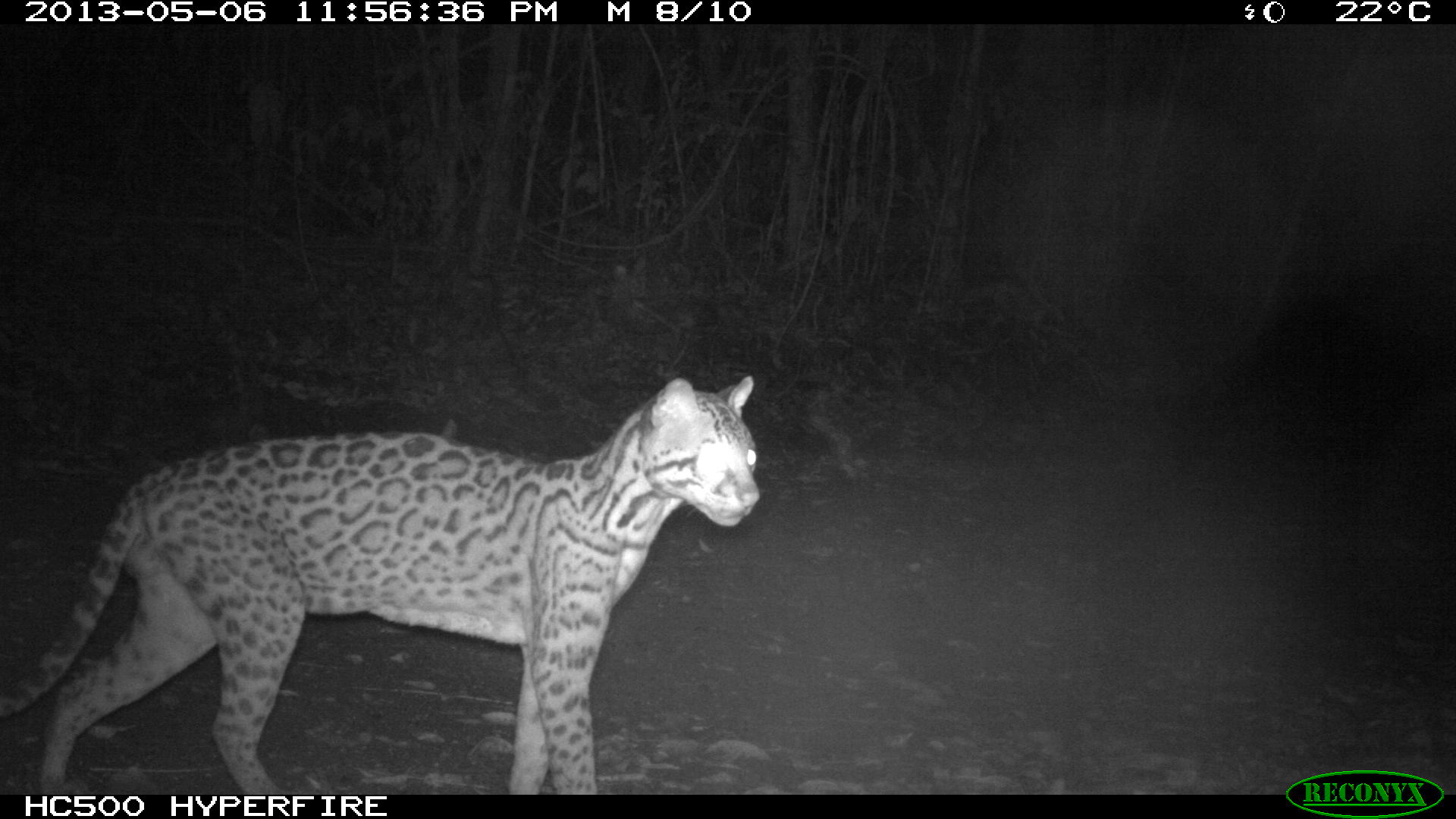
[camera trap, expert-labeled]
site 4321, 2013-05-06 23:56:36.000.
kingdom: Animalia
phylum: Chordata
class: Mammalia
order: Carnivora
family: Felidae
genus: Leopardus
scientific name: Leopardus pardalis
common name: ocelot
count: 1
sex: male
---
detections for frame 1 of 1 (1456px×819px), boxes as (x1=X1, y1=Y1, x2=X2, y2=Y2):
leopardus pardalis: (x1=0, y1=370, x2=760, y2=794)